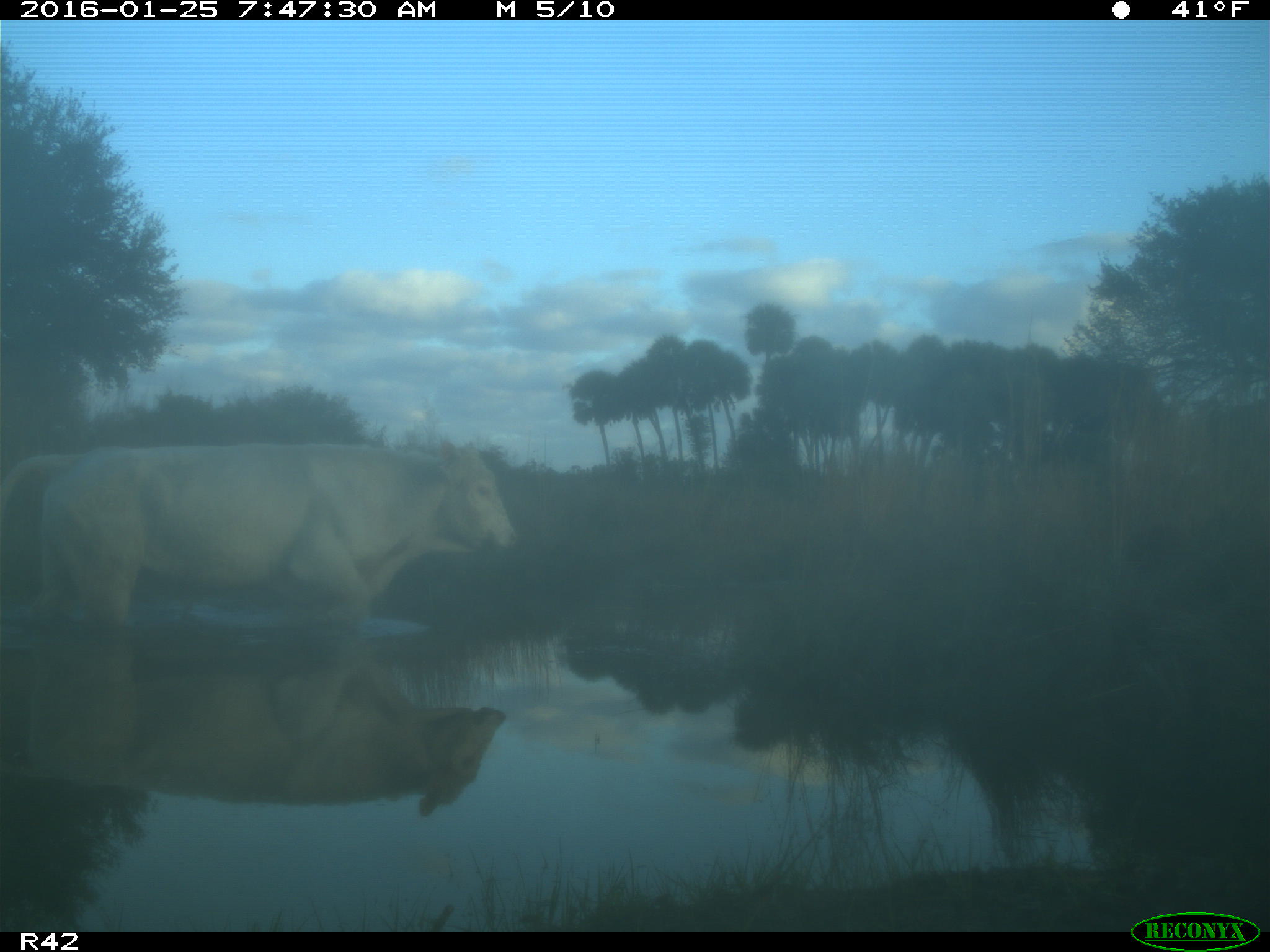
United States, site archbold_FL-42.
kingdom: Animalia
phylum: Chordata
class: Mammalia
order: Artiodactyla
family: Bovidae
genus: Bos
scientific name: Bos taurus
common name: domestic cow